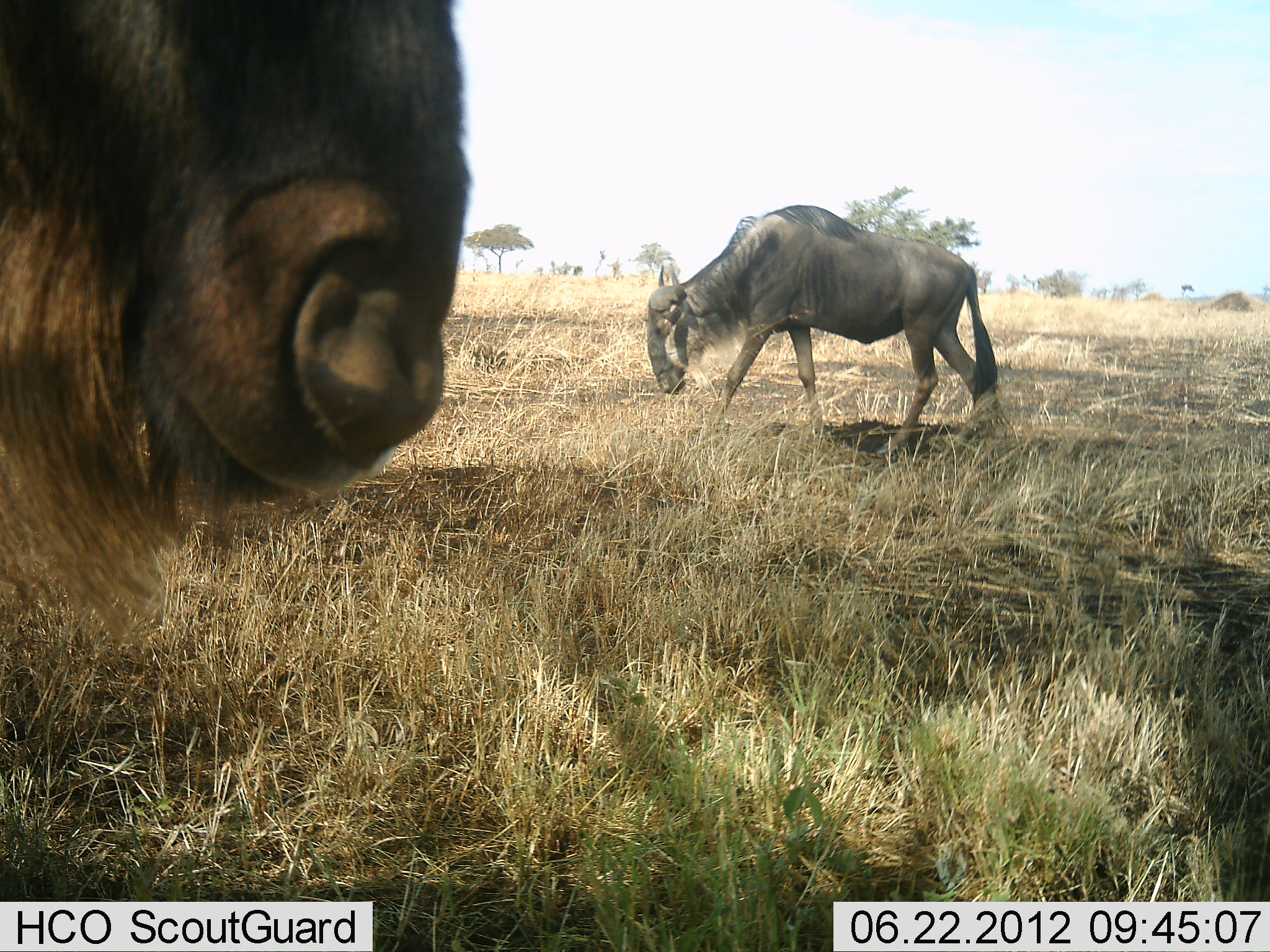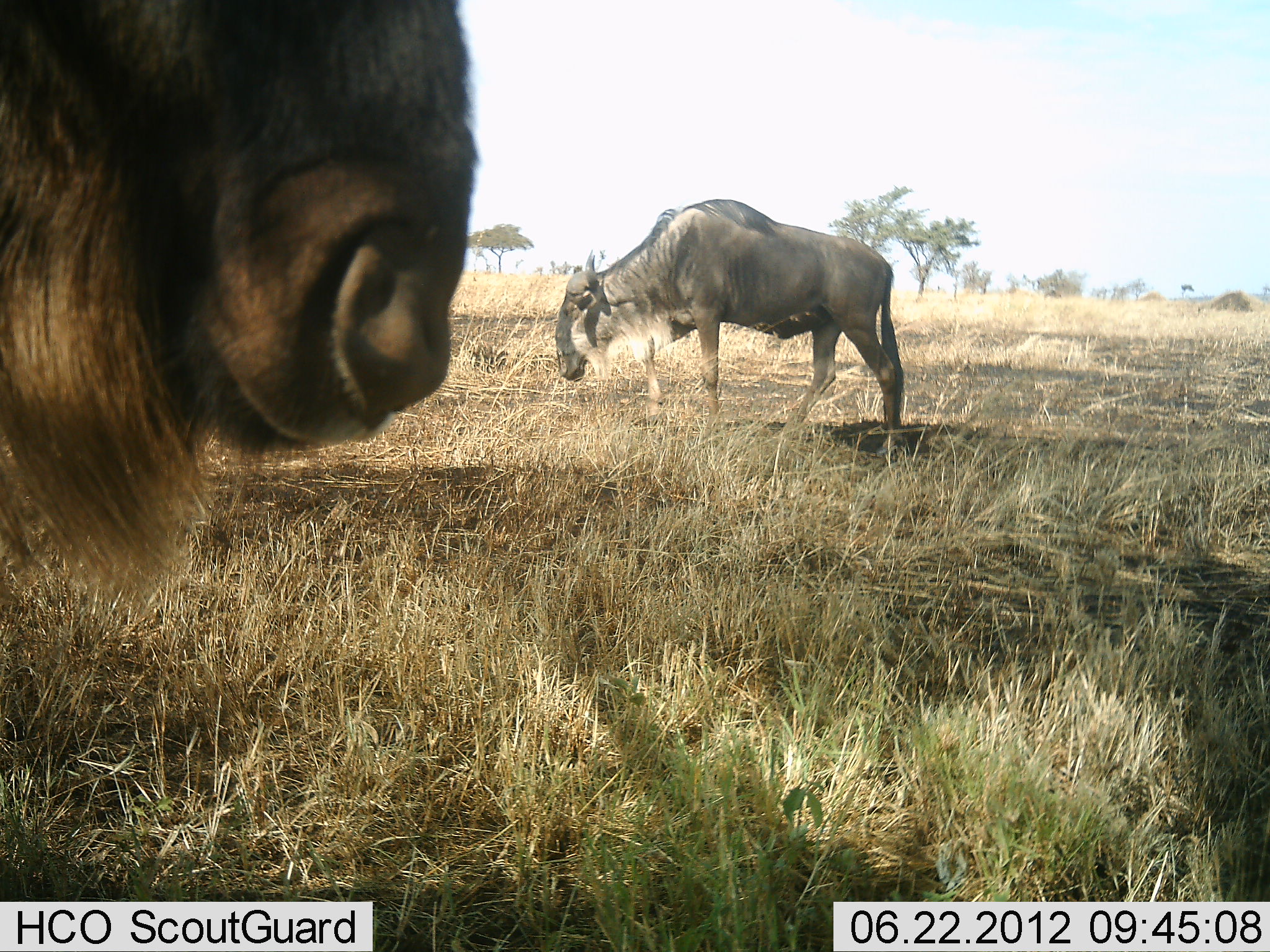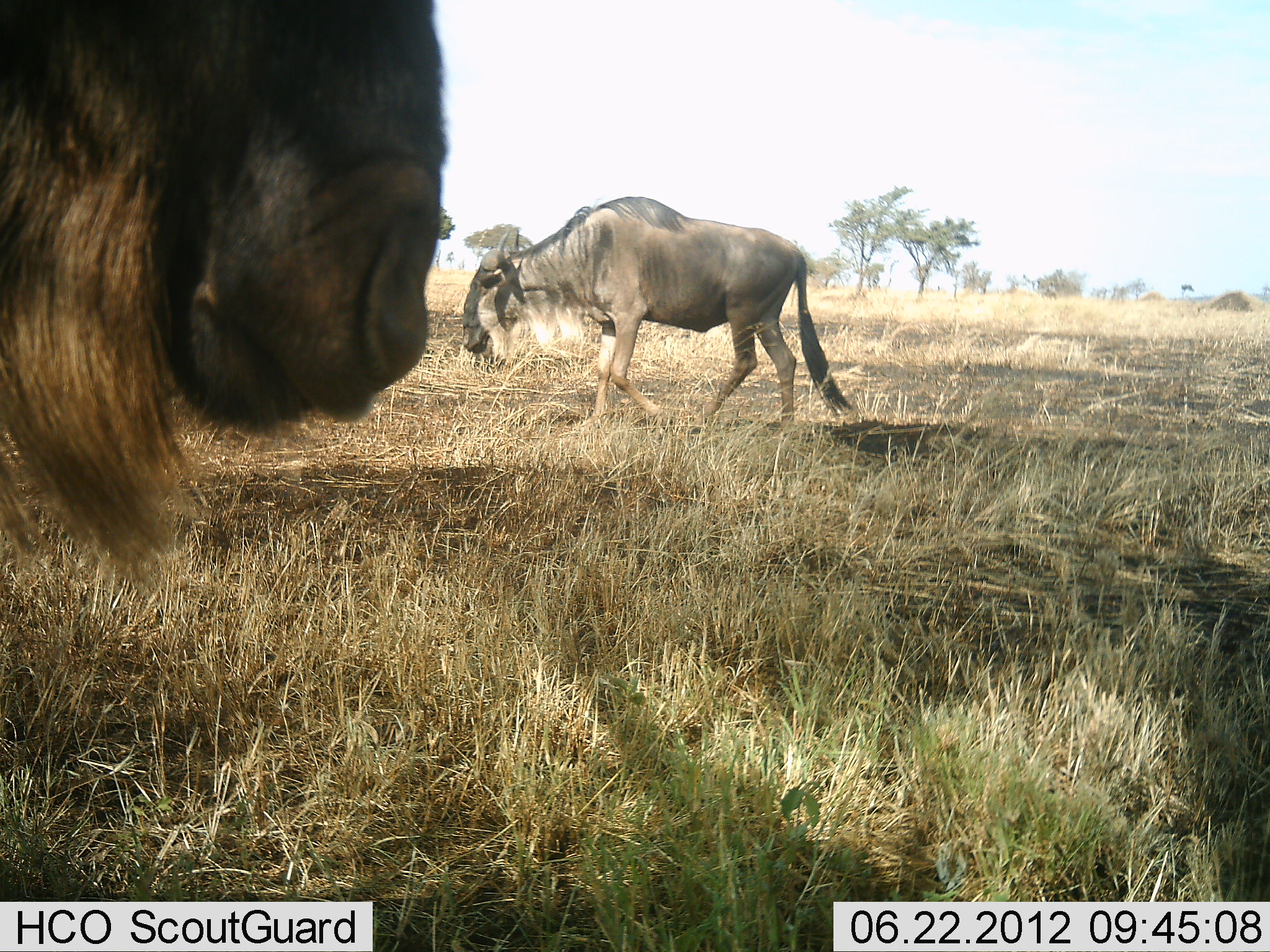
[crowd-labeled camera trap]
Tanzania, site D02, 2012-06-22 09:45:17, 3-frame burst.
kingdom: Animalia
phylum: Chordata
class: Mammalia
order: Artiodactyla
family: Bovidae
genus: Connochaetes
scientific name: Connochaetes taurinus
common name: blue wildebeest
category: wildebeest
Wildebeest (blue wildebeest) (Connochaetes taurinus), count 2. Behavior (volunteer vote fractions): standing 80%, resting 0%, moving 60%, interacting 10%. Young present (vote fraction): 0%. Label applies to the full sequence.